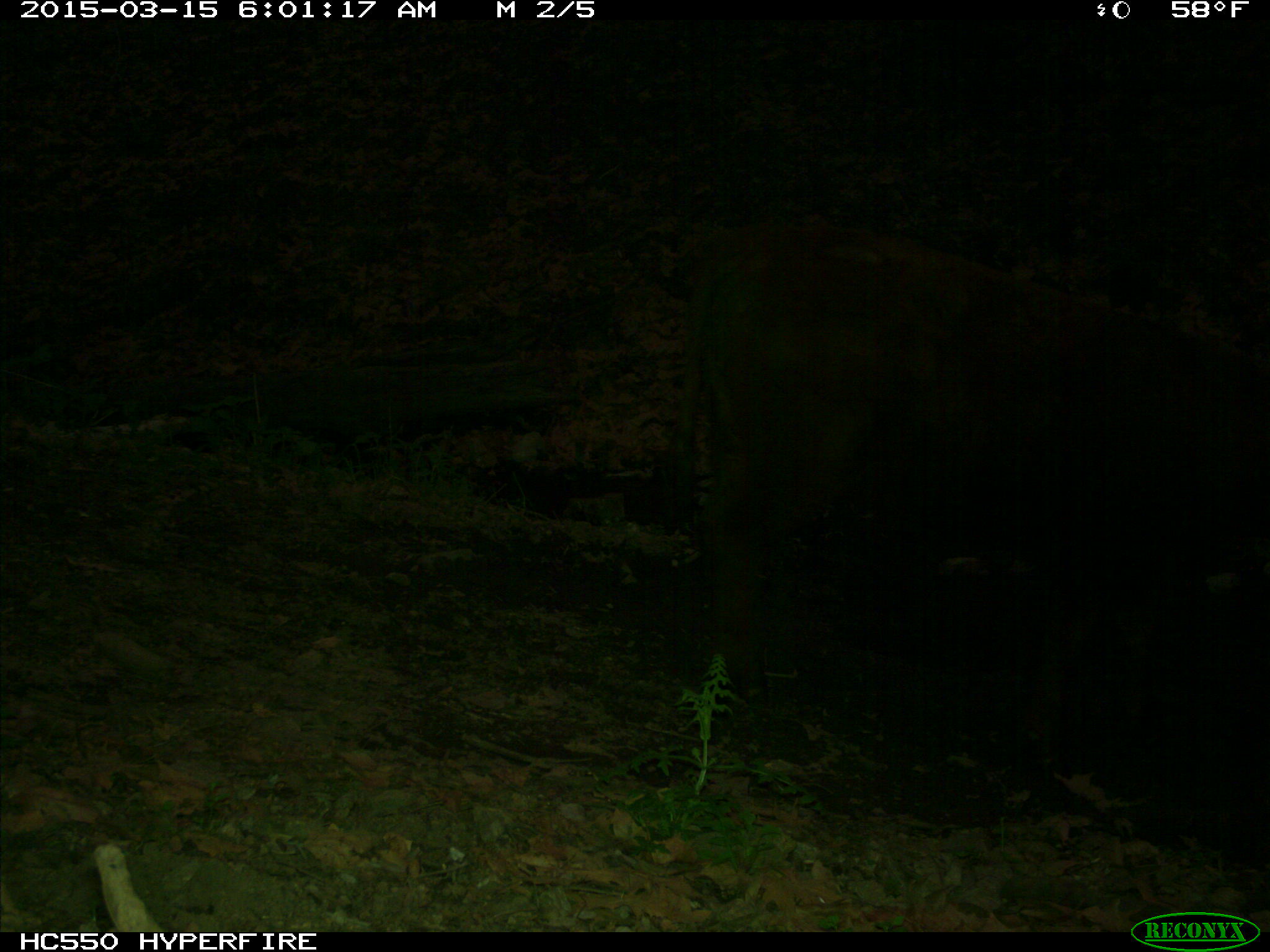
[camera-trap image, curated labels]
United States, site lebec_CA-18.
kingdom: Animalia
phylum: Chordata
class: Mammalia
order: Artiodactyla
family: Bovidae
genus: Bos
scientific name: Bos taurus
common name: domestic cow